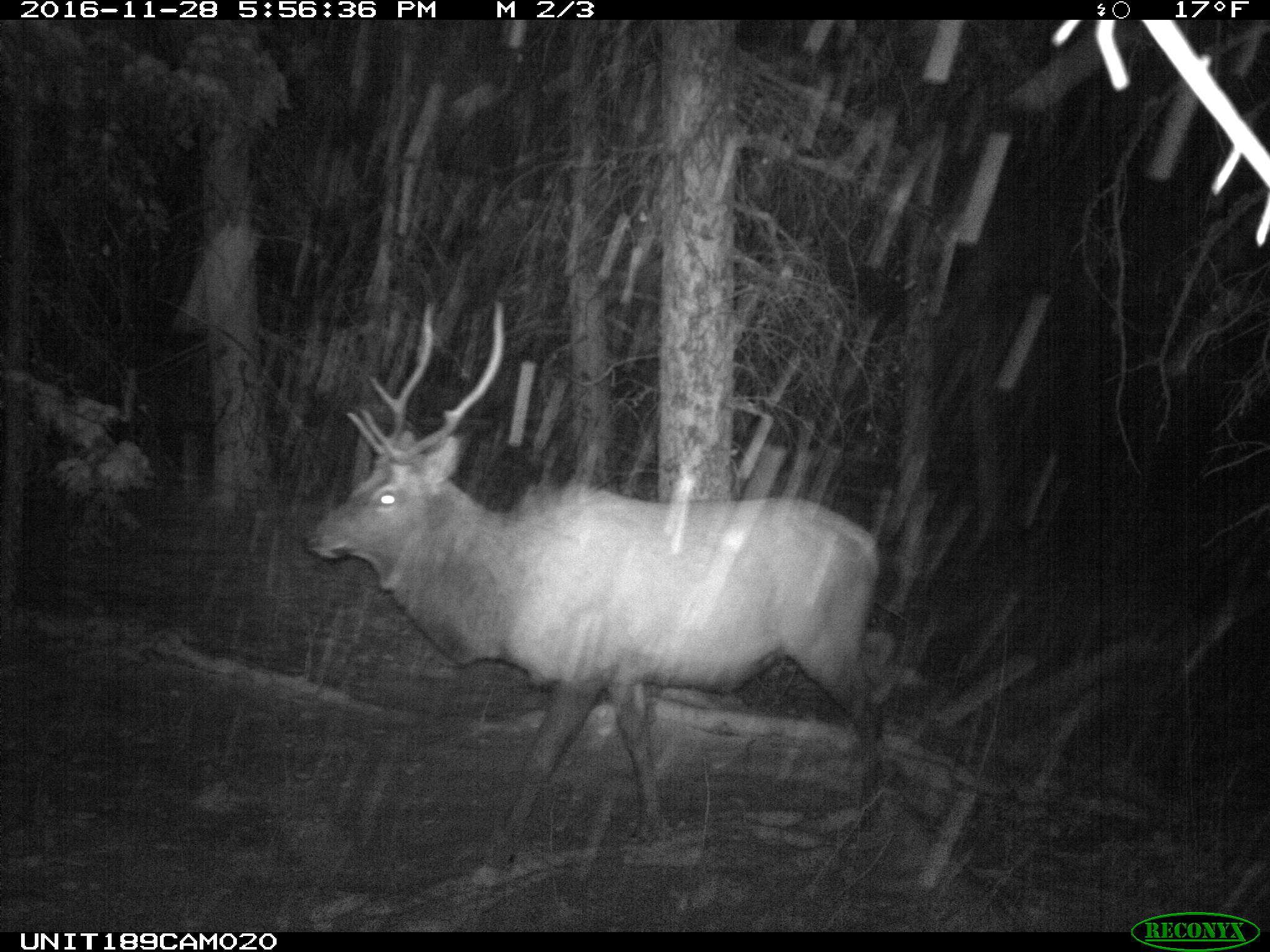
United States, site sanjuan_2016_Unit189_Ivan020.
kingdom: Animalia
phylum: Chordata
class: Mammalia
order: Artiodactyla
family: Cervidae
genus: Cervus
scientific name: Cervus elaphus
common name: red deer